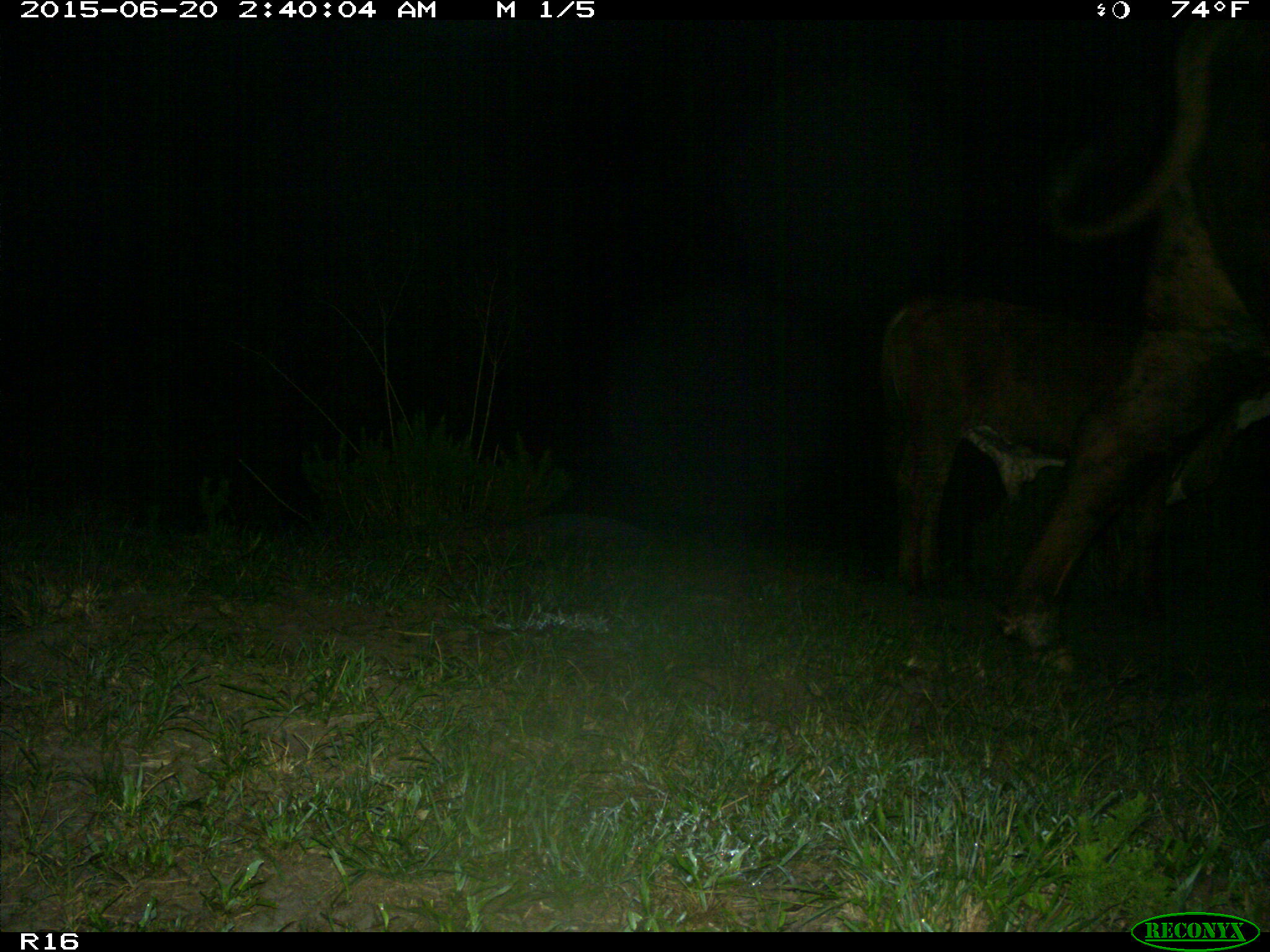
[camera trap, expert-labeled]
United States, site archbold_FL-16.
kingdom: Animalia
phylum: Chordata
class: Mammalia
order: Artiodactyla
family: Bovidae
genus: Bos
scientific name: Bos taurus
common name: domestic cow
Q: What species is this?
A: Bos taurus (domestic cow).